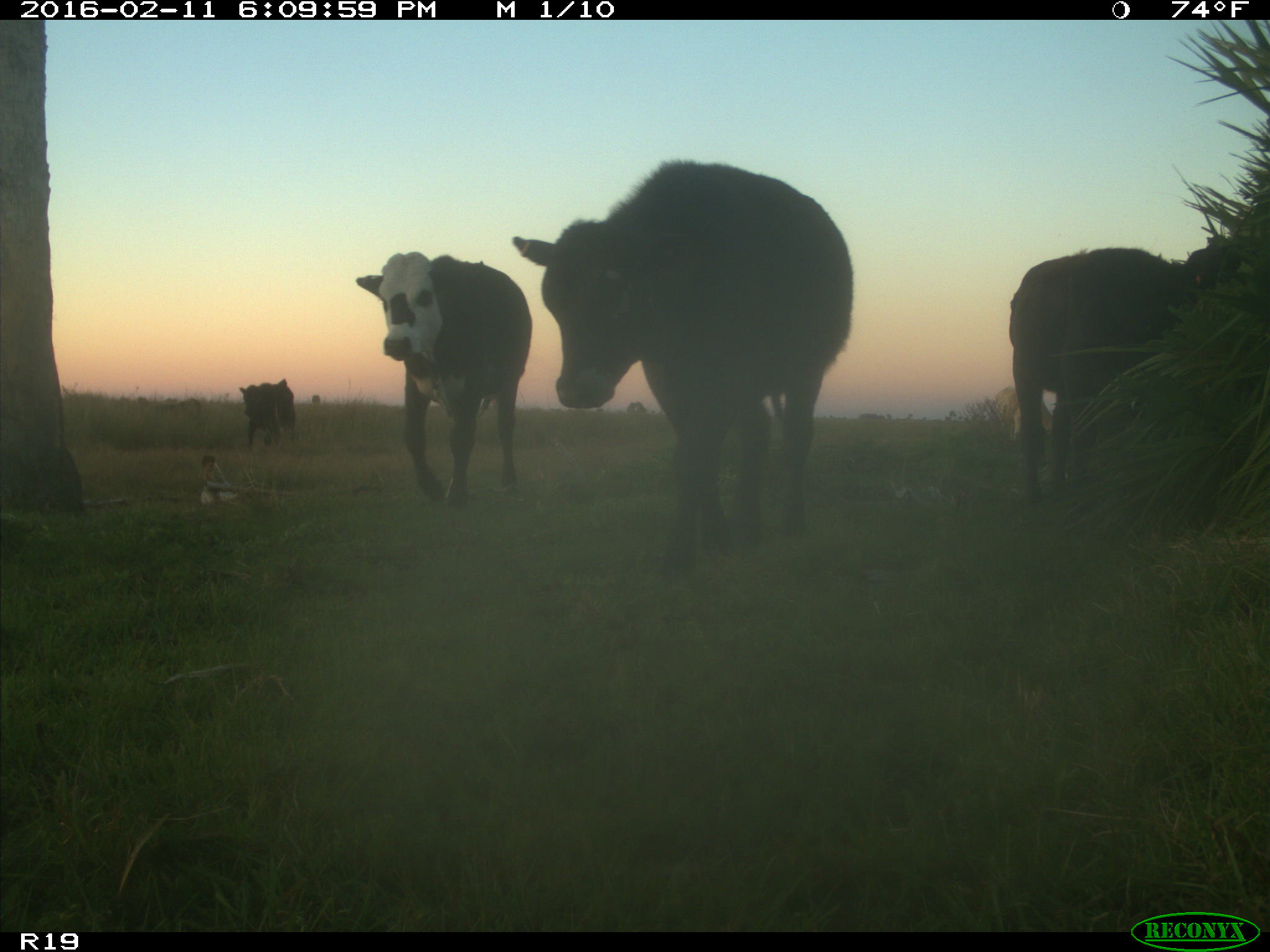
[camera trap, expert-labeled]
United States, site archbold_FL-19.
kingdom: Animalia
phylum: Chordata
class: Mammalia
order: Artiodactyla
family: Bovidae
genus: Bos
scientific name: Bos taurus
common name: domestic cow